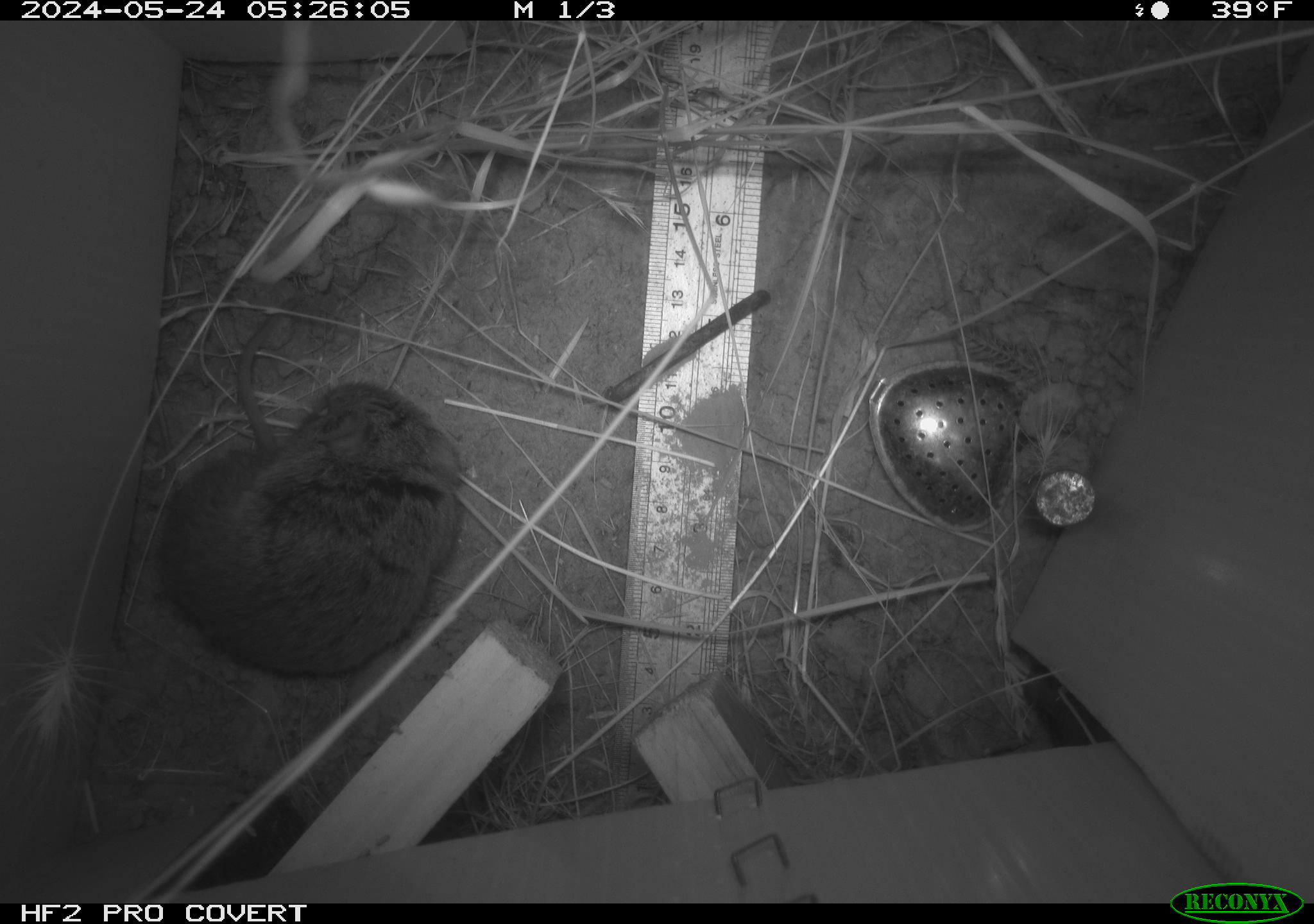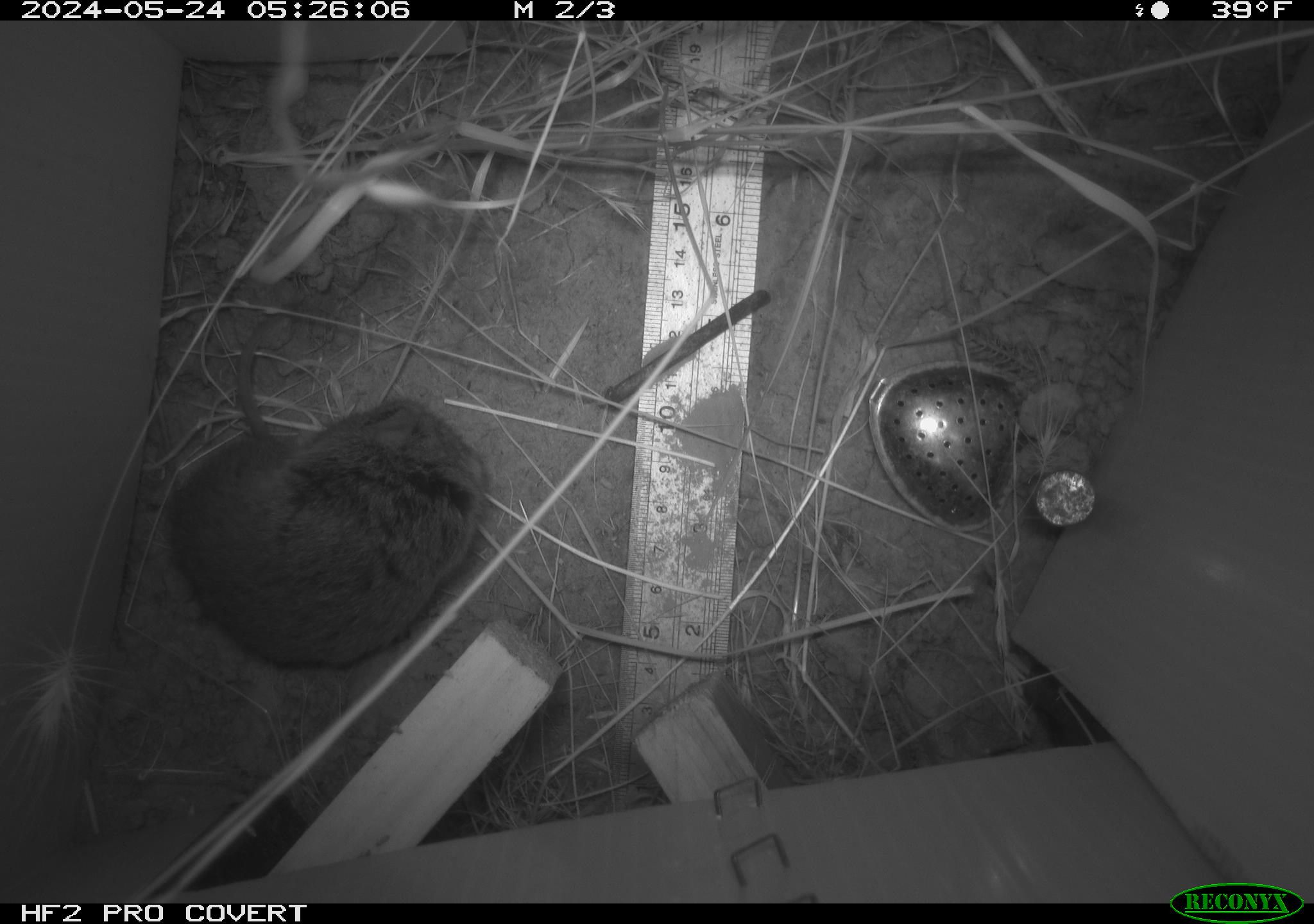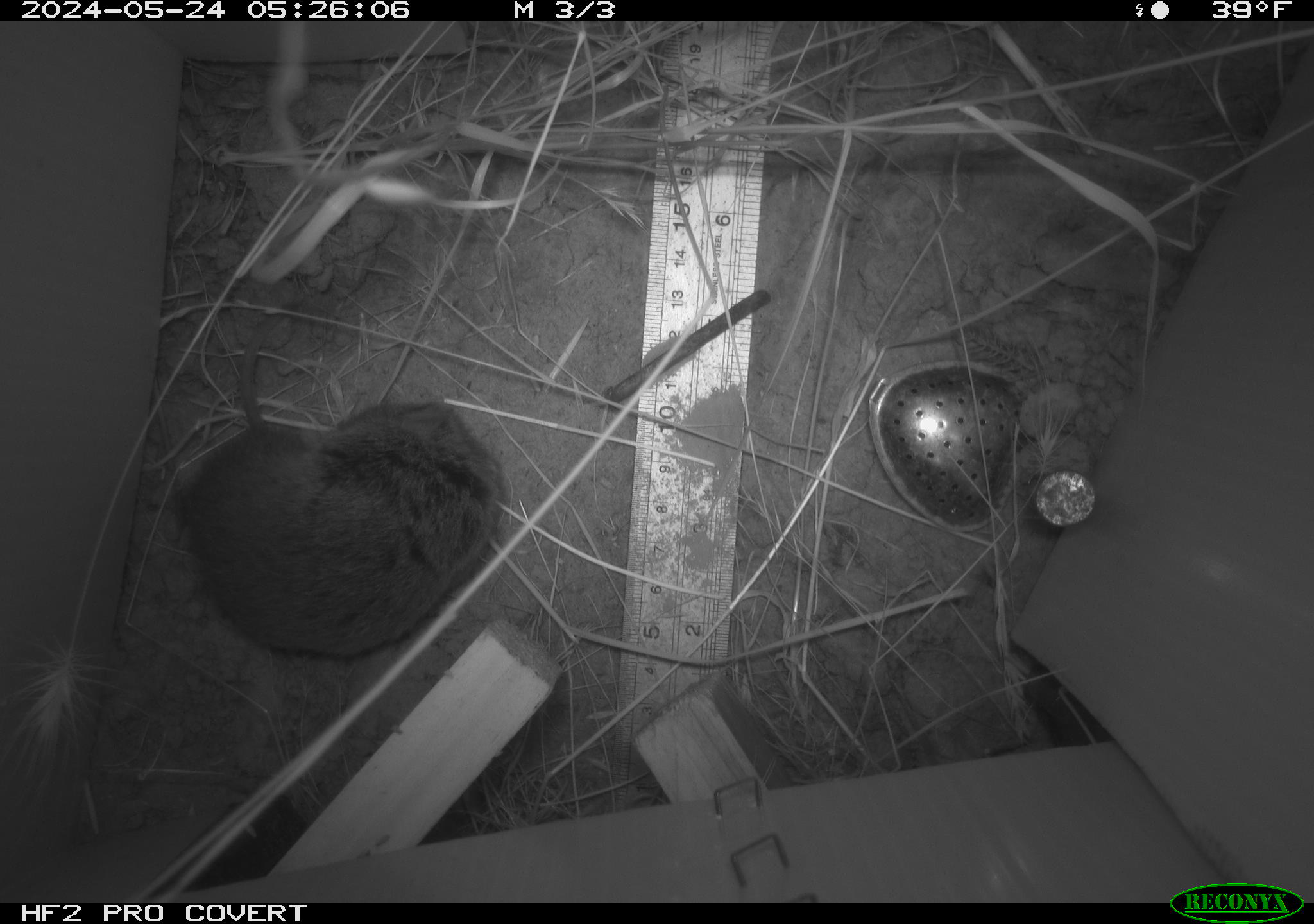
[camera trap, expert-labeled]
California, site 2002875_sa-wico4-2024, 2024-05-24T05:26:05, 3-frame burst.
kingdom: Animalia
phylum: Chordata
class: Mammalia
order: Rodentia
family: Cricetidae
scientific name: Arvicolinae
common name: voles, lemmings, and muskrats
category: arvicolinae subfamily